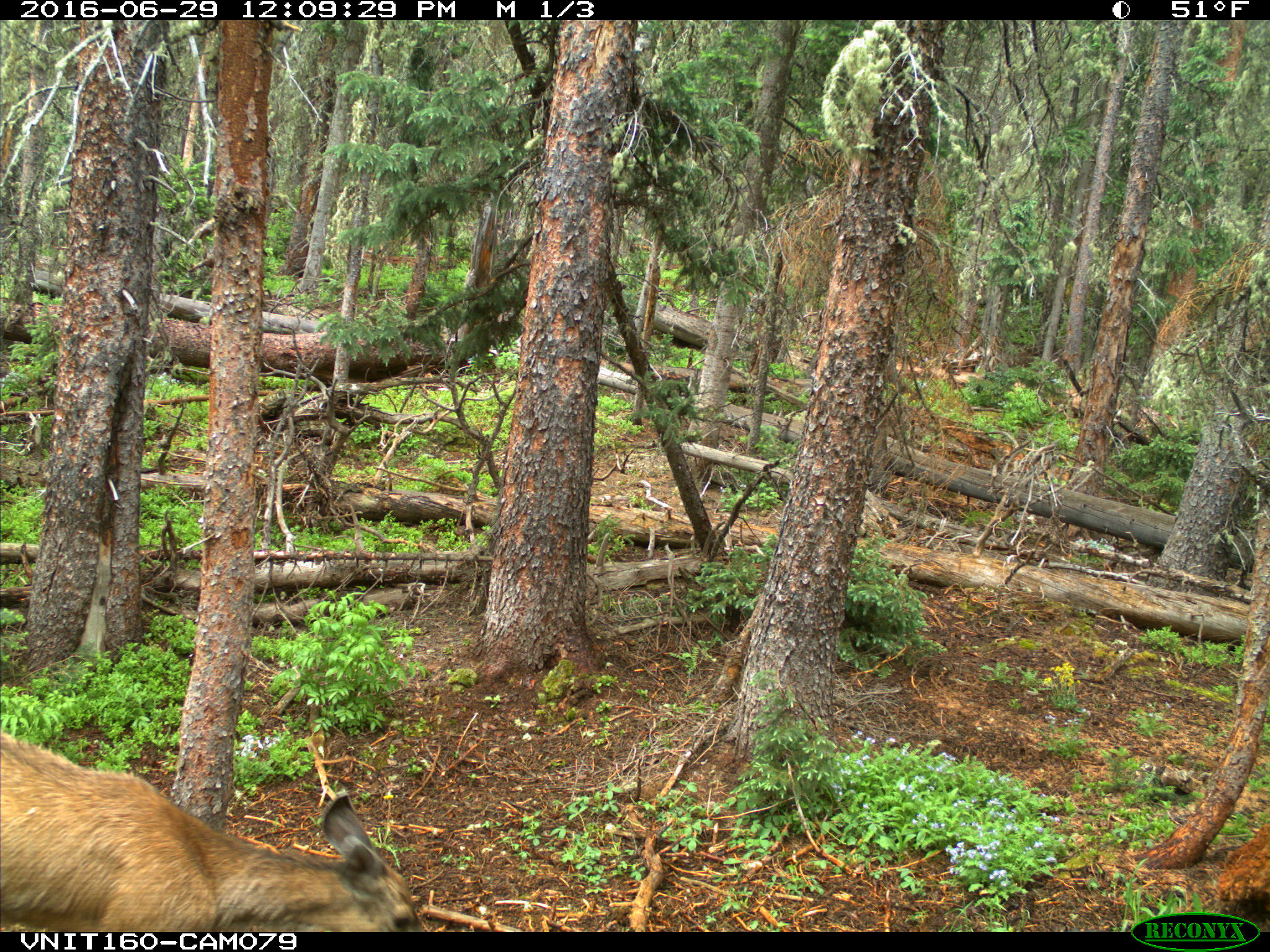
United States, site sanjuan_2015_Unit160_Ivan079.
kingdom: Animalia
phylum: Chordata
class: Mammalia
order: Artiodactyla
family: Cervidae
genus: Odocoileus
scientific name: Odocoileus hemionus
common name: mule deer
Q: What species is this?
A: Odocoileus hemionus (mule deer).